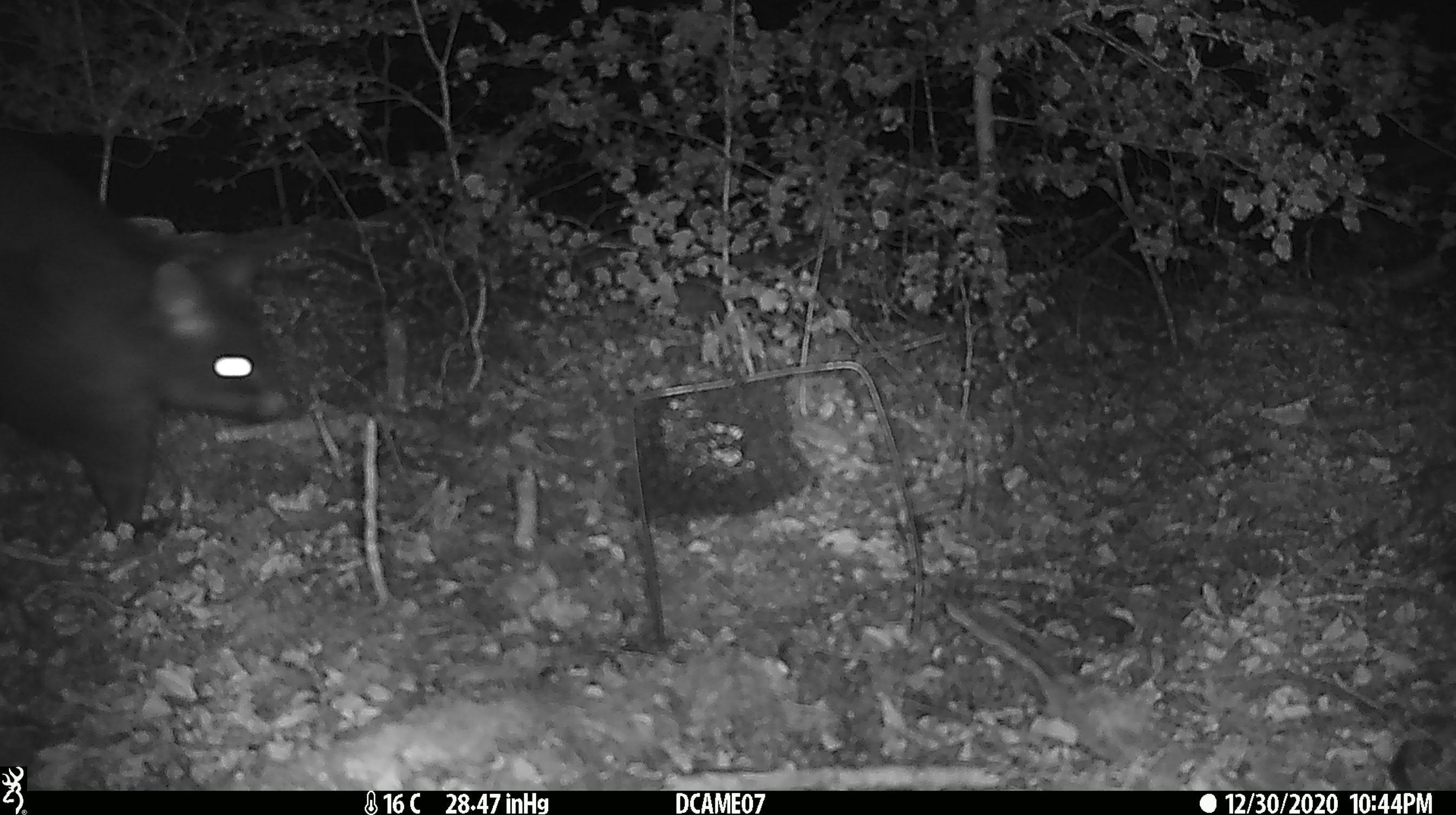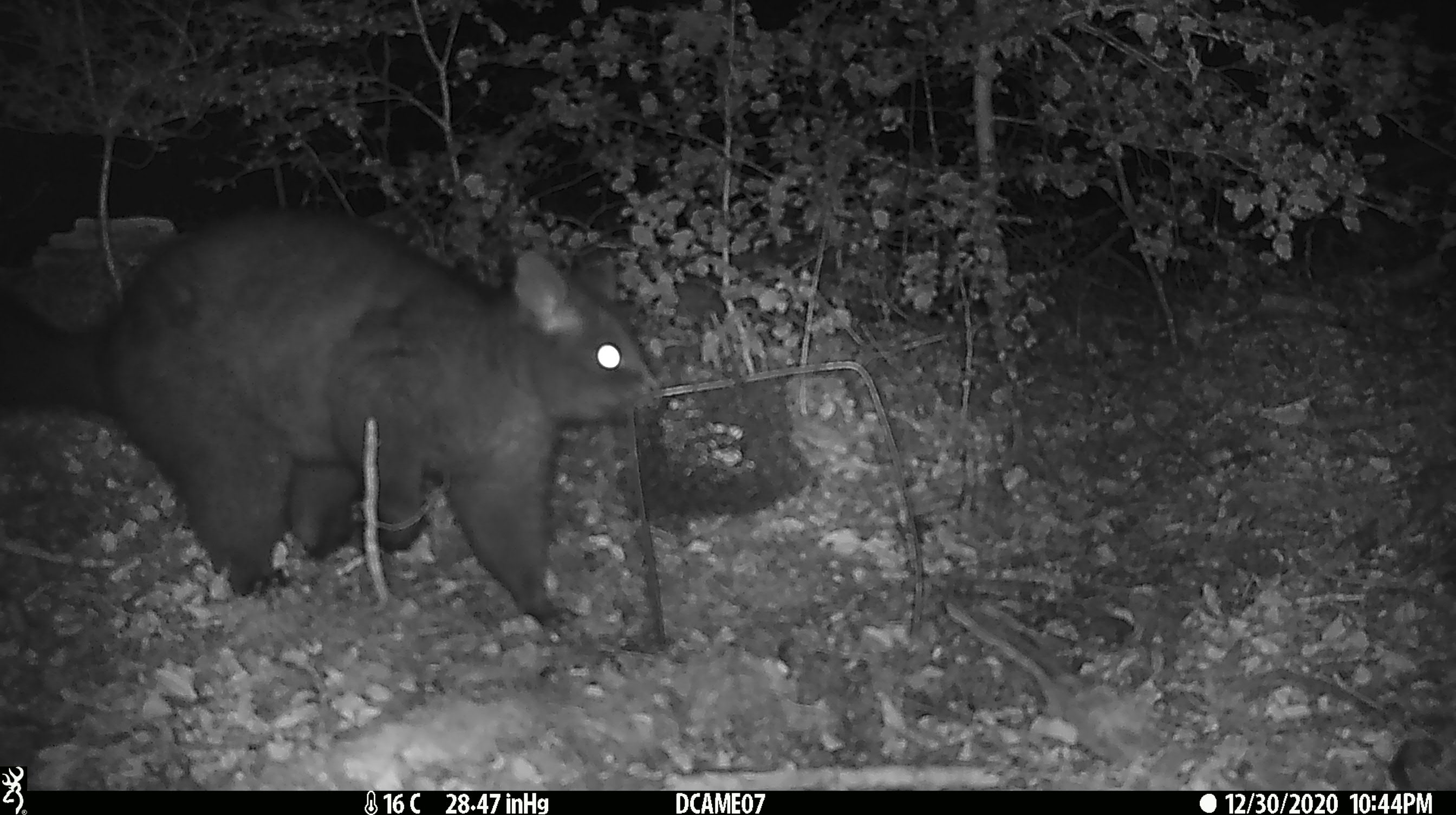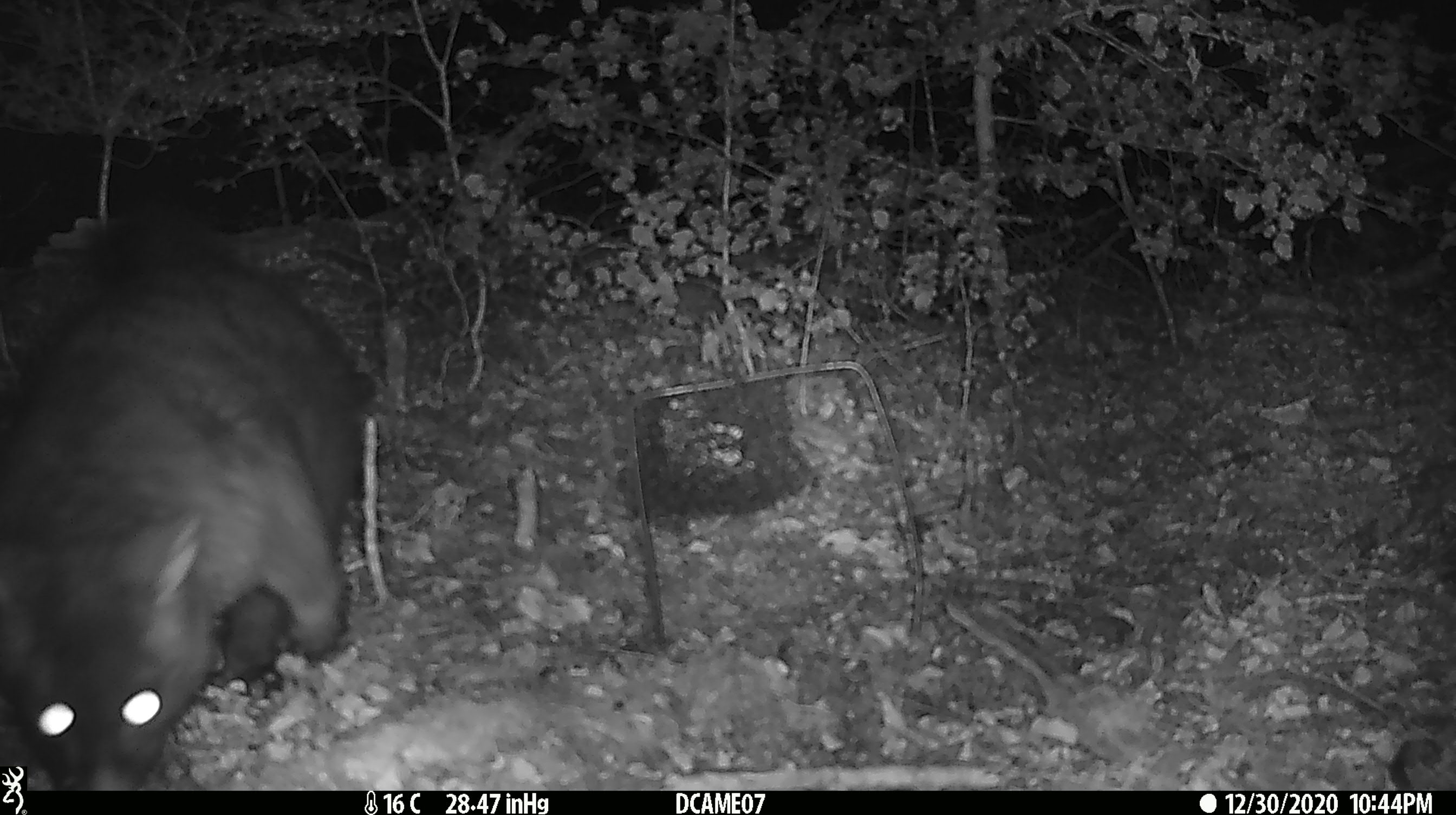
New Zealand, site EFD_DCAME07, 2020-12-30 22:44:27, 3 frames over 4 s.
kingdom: Animalia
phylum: Chordata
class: Mammalia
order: Diprotodontia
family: Phalangeridae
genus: Trichosurus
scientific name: Trichosurus vulpecula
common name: common brushtail possum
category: possum